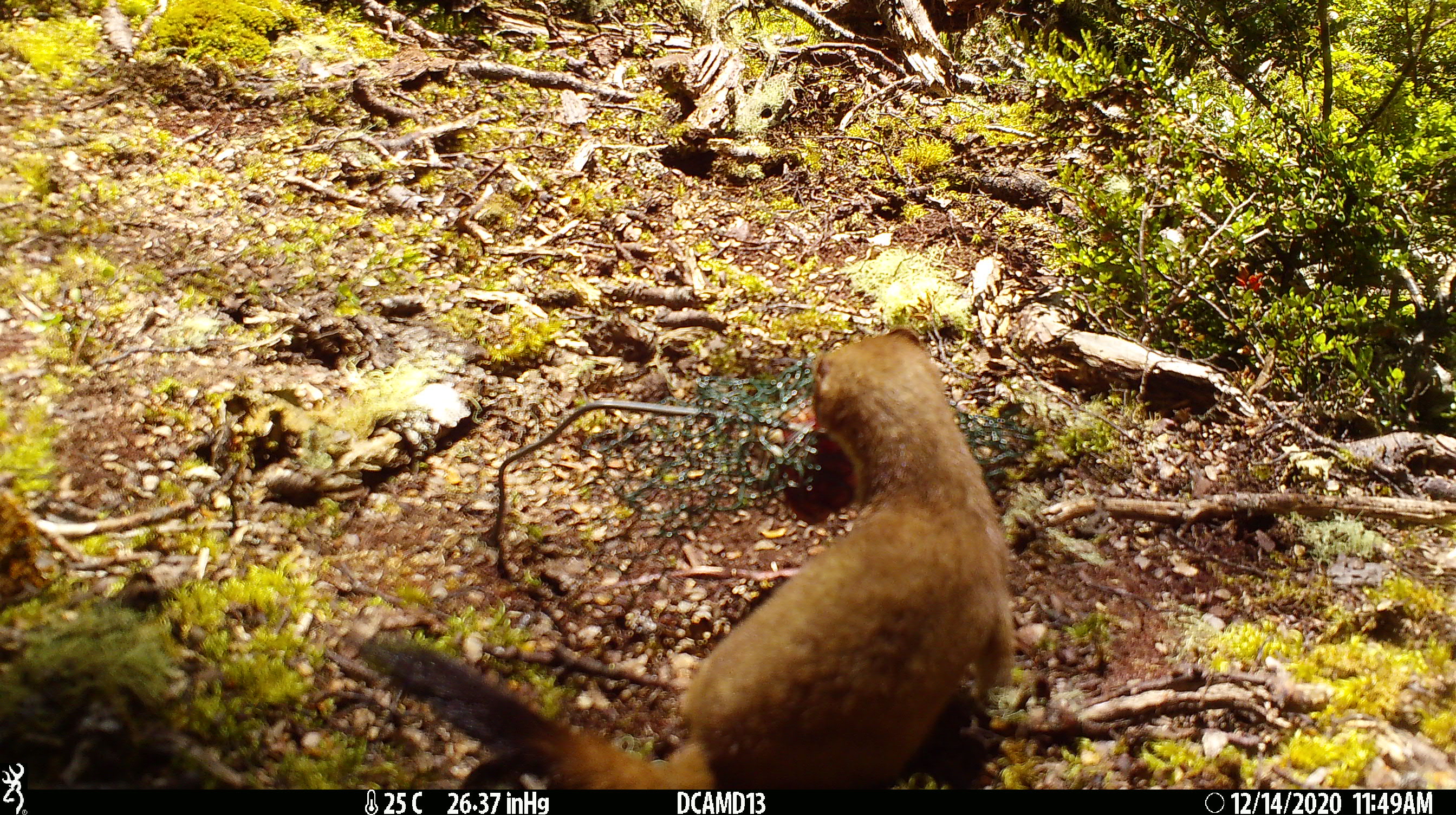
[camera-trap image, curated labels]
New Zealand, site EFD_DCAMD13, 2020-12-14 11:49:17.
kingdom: Animalia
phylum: Chordata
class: Mammalia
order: Carnivora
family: Mustelidae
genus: Mustela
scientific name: Mustela erminea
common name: stoat